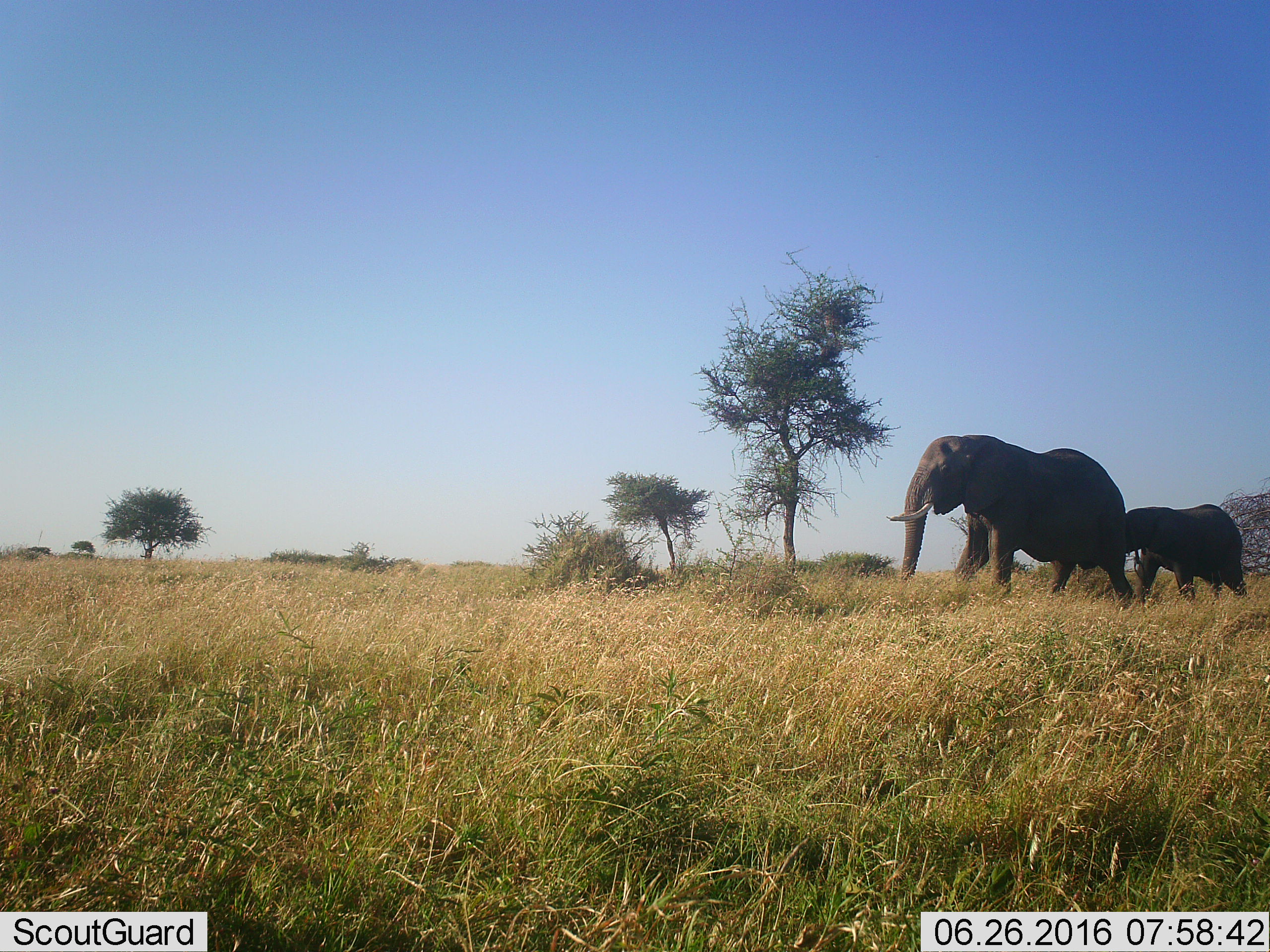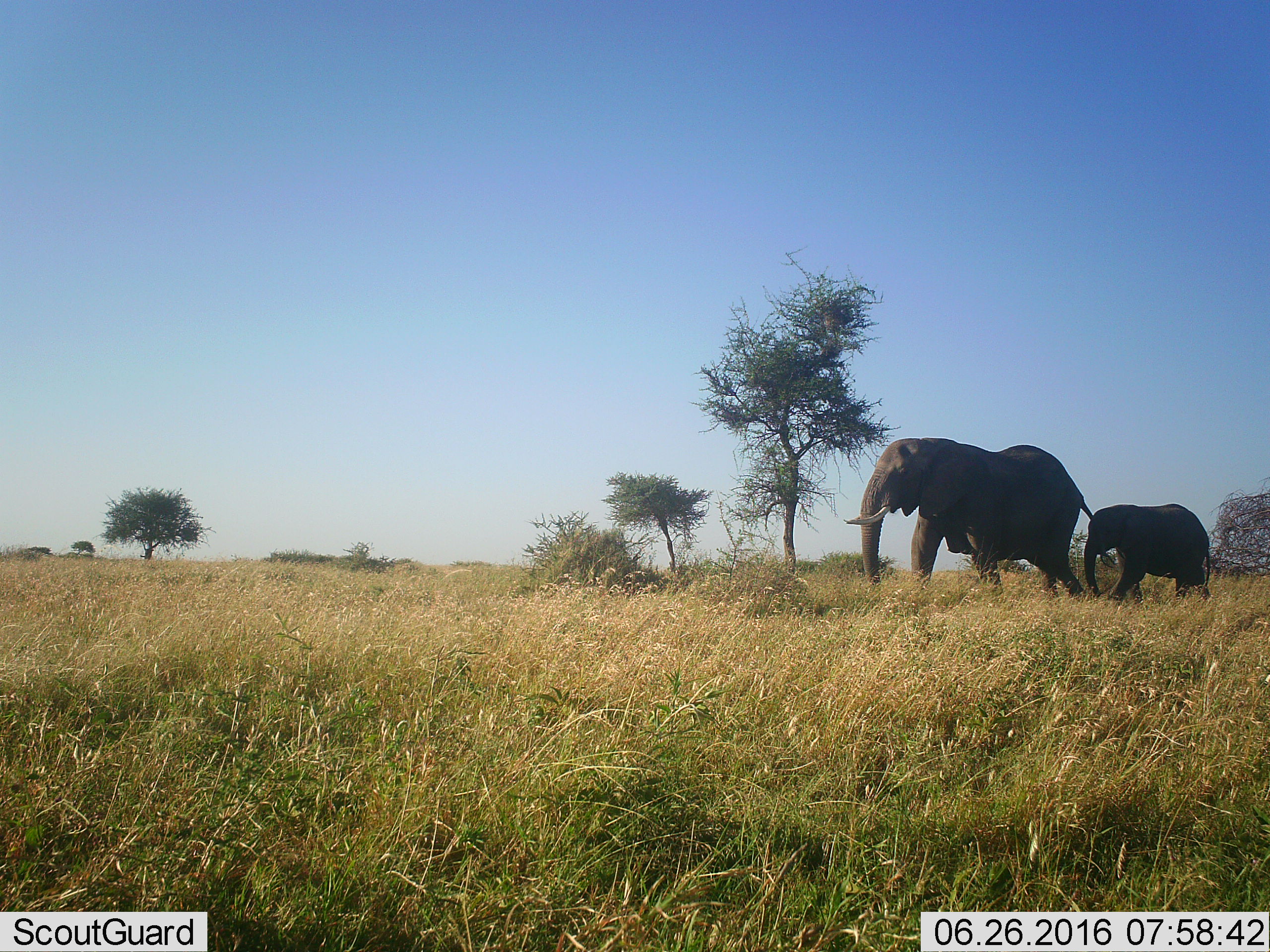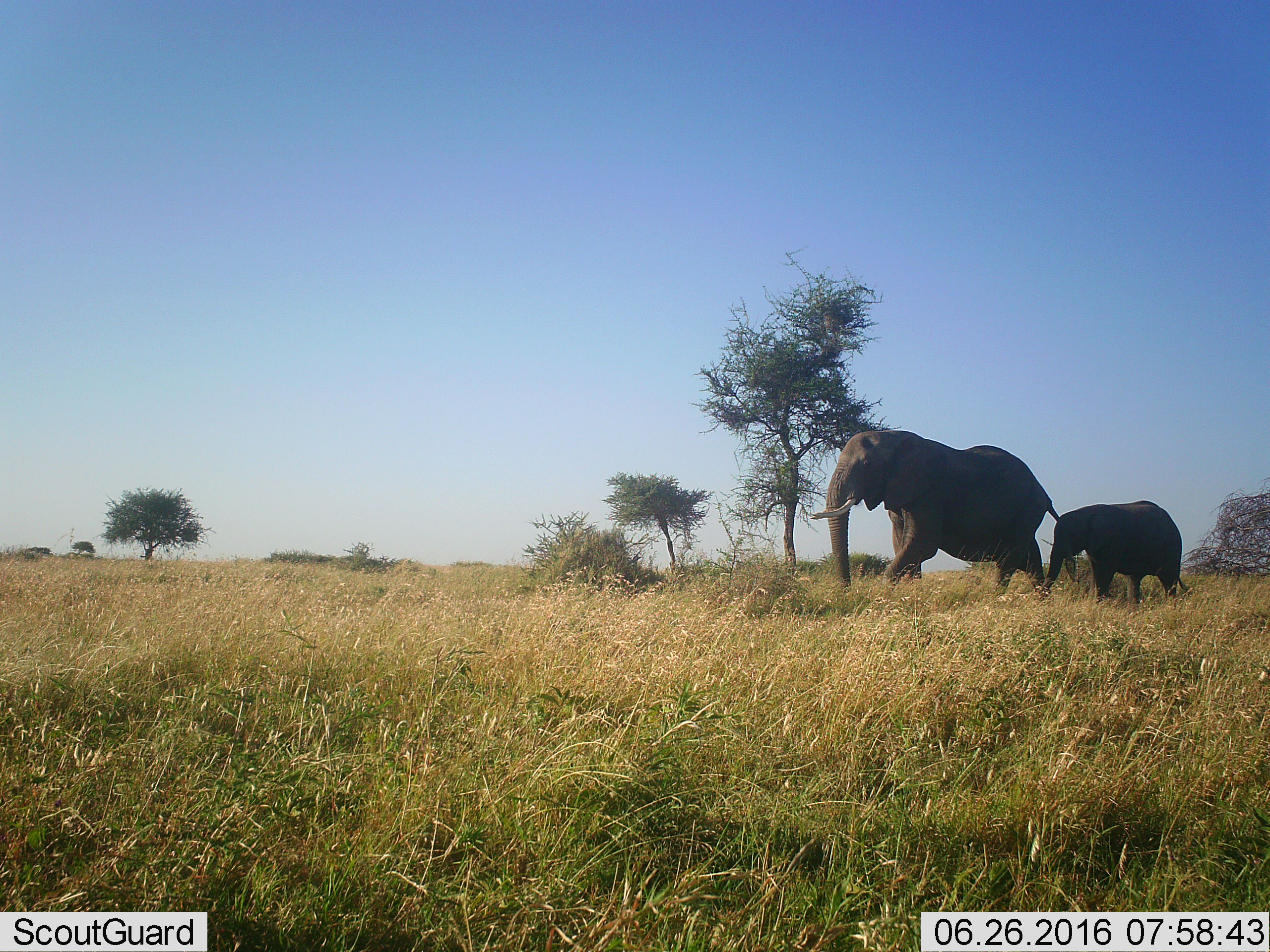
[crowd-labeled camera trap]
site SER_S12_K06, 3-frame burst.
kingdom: Animalia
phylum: Chordata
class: Mammalia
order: Proboscidea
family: Elephantidae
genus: Loxodonta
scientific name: Loxodonta africana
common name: african bush elephant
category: elephant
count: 2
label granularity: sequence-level